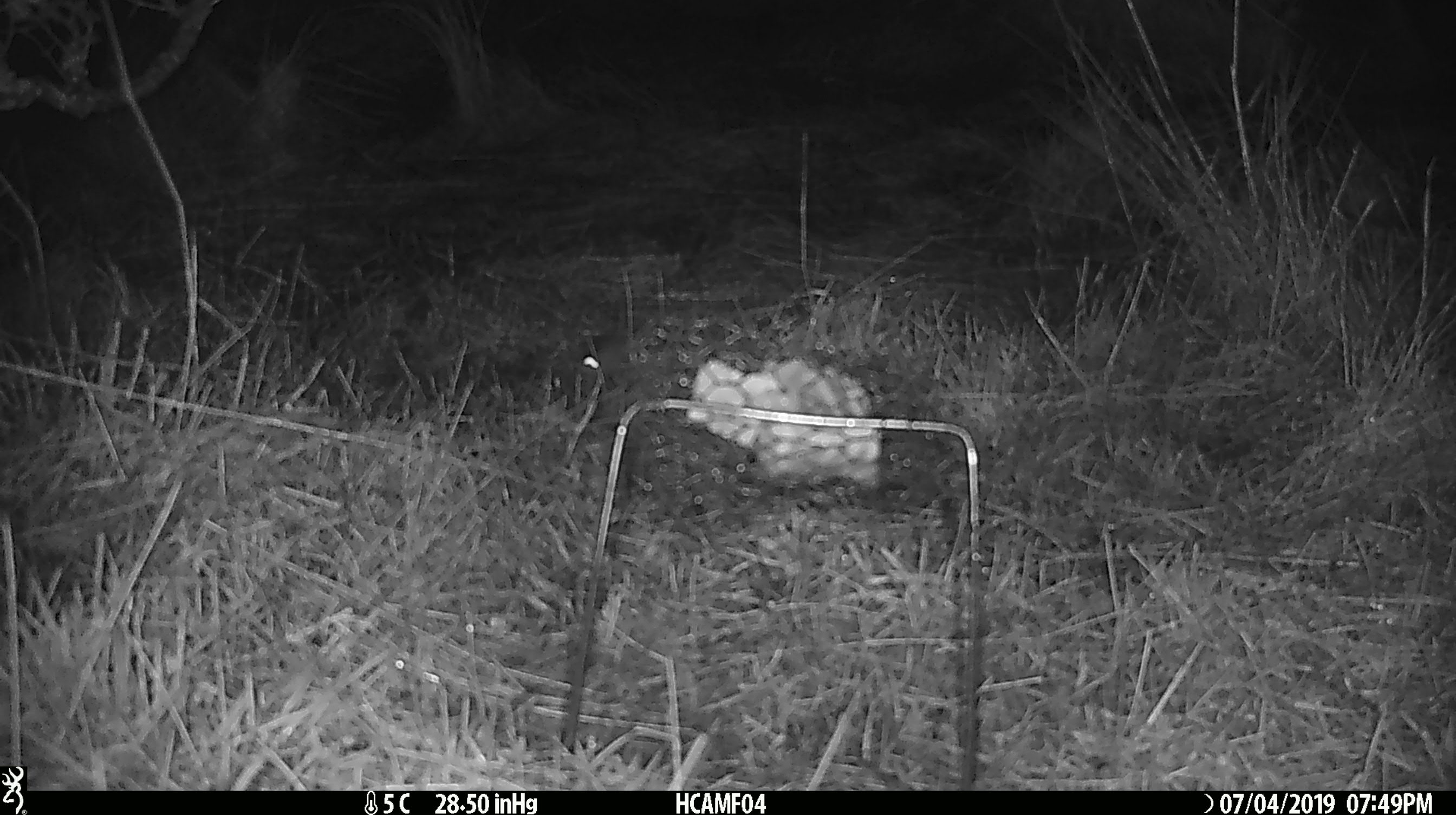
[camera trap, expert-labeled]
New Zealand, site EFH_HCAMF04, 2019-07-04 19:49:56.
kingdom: Animalia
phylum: Chordata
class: Mammalia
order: Rodentia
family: Muridae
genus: Mus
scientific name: Mus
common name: mouse